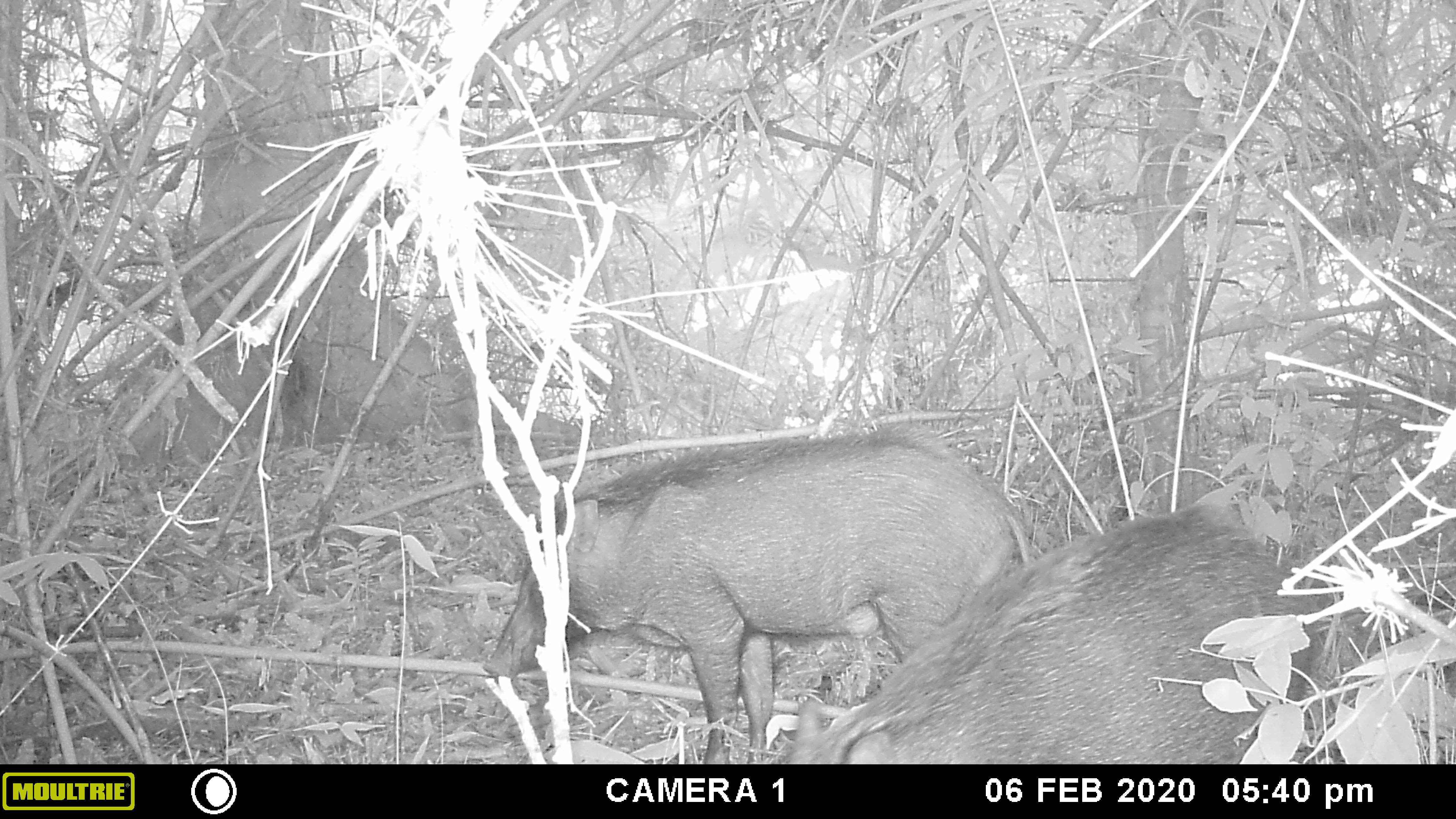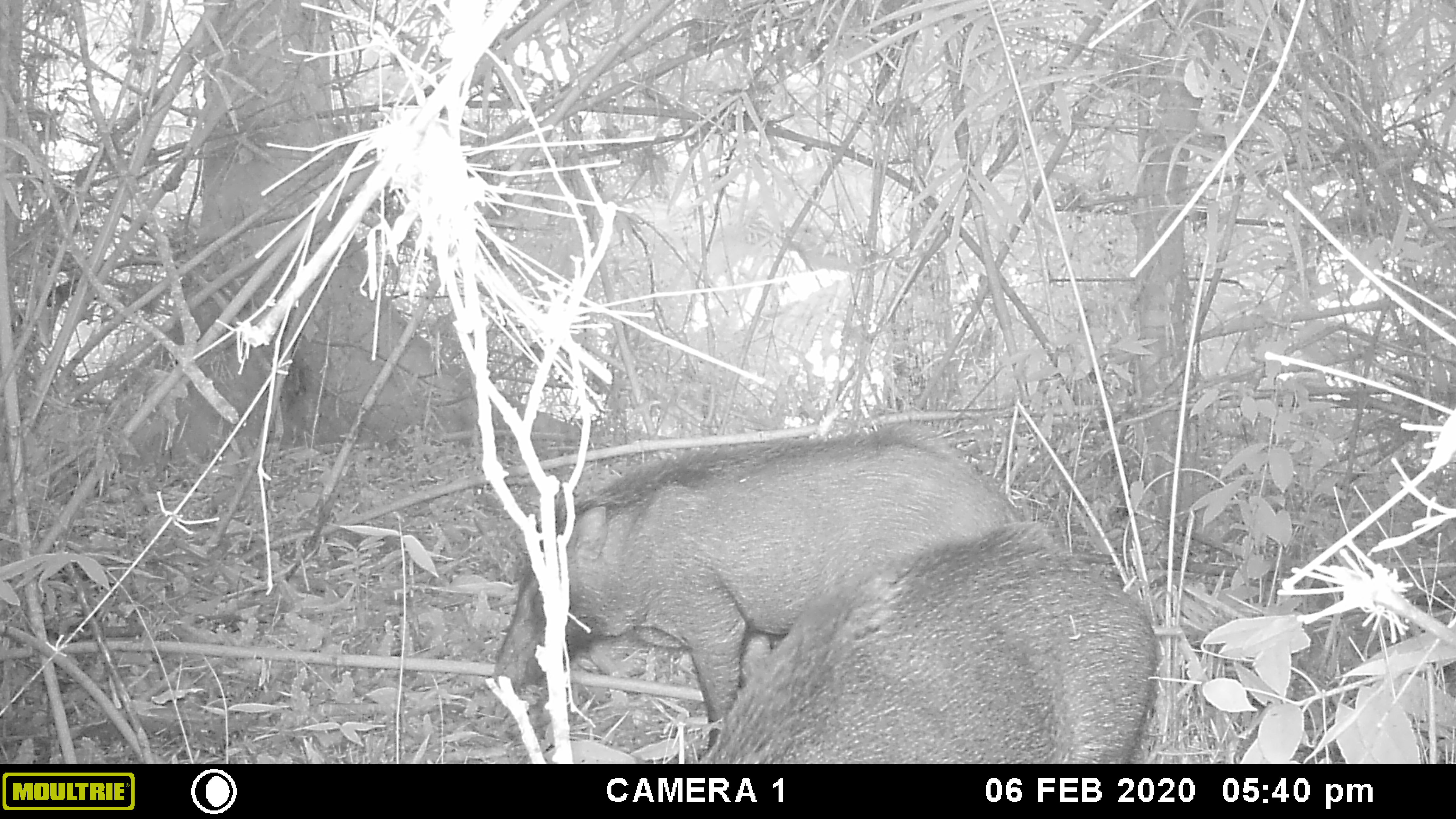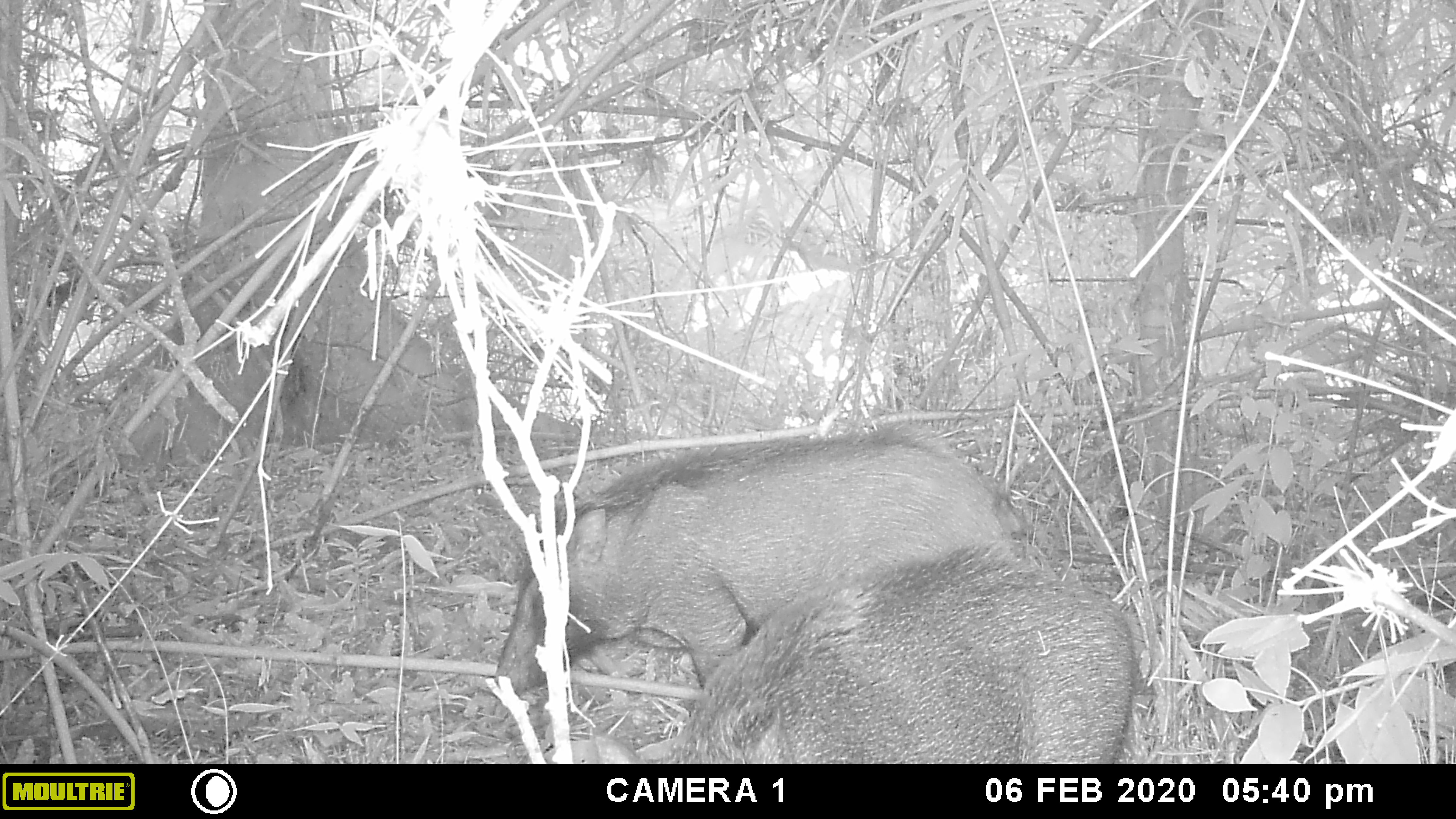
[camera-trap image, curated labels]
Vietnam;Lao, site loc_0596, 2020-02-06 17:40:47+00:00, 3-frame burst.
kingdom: Animalia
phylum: Chordata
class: Mammalia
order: Artiodactyla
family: Suidae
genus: Sus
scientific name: Sus scrofa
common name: eurasian wild pig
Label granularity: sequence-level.